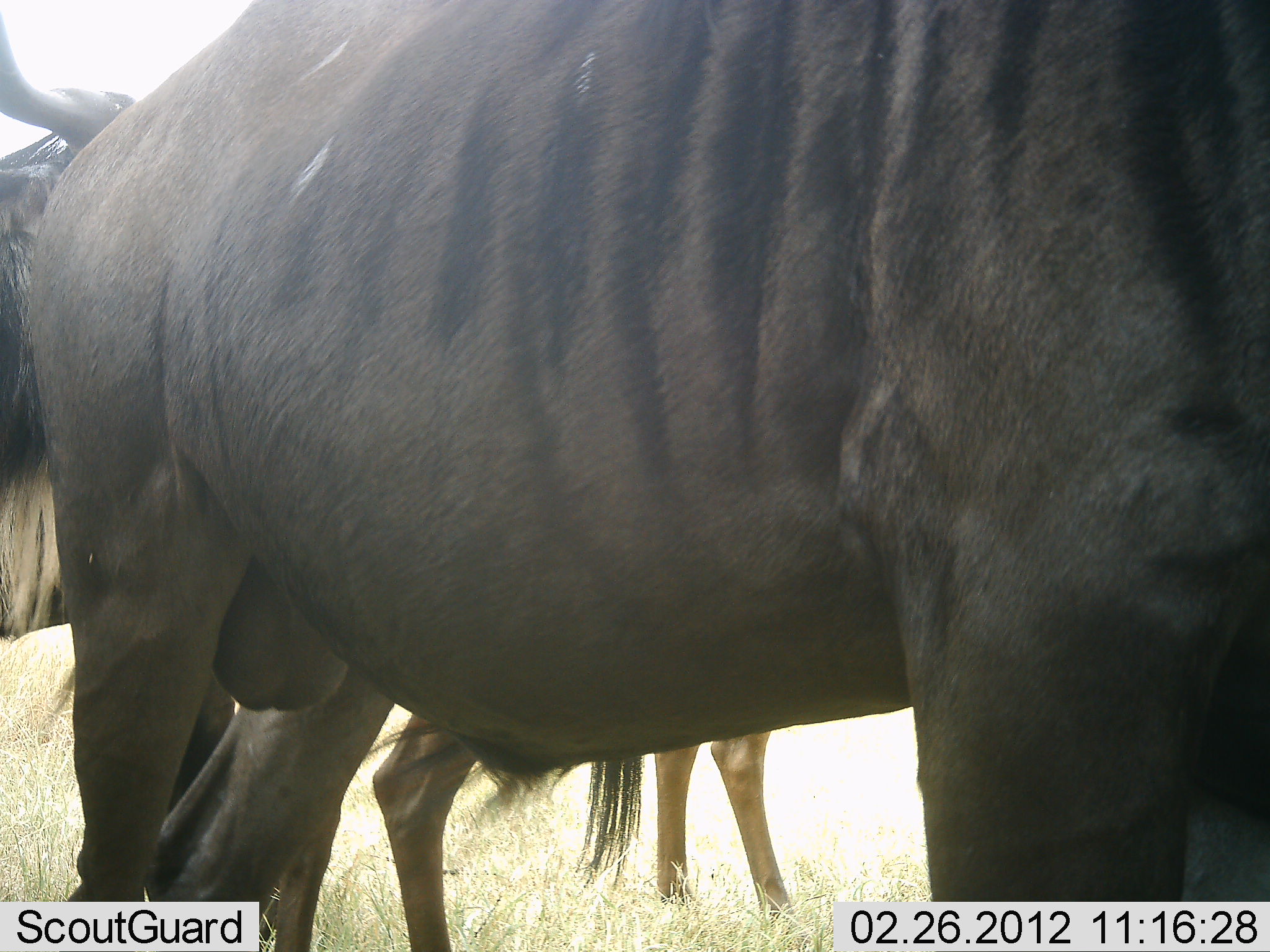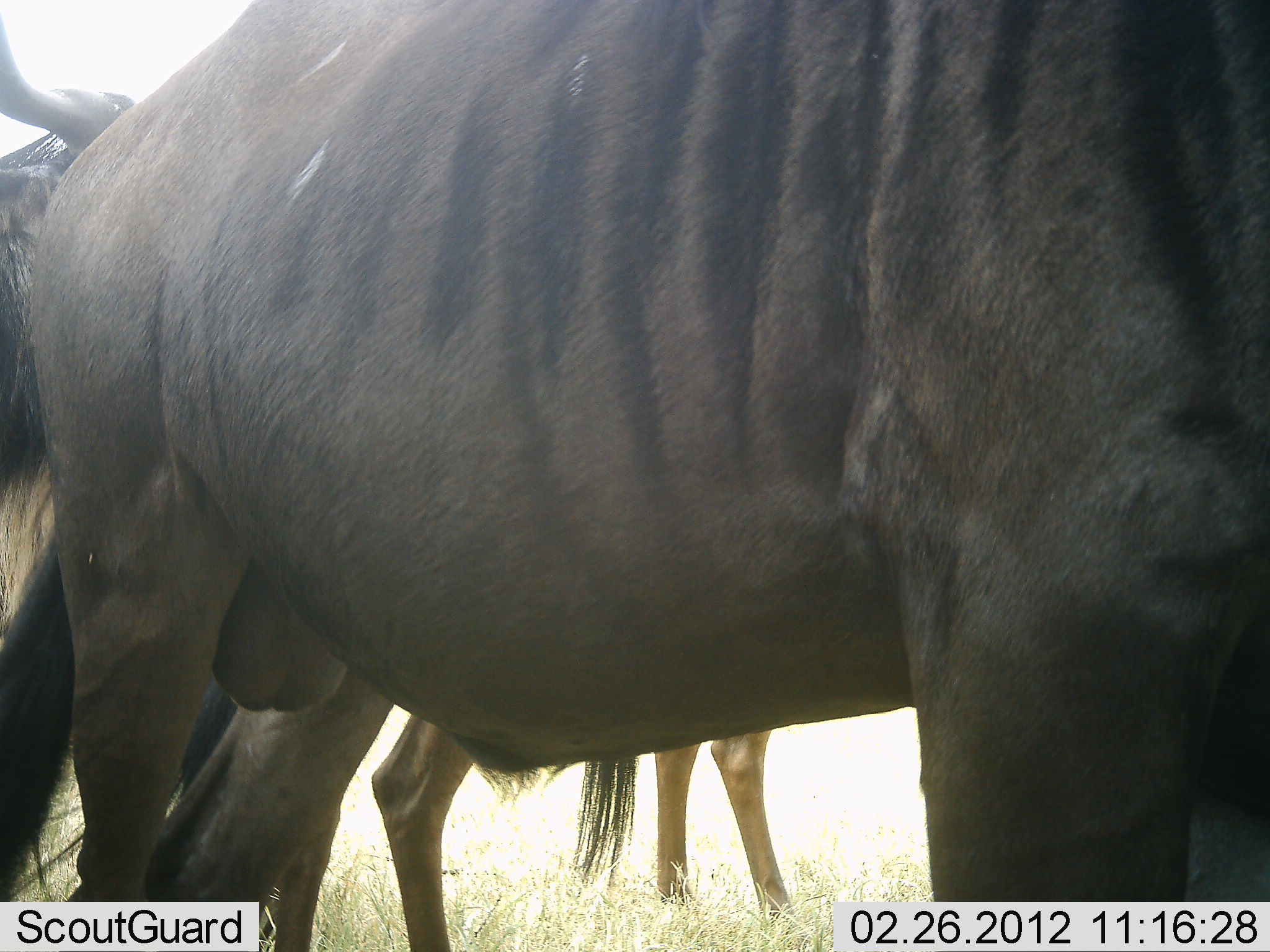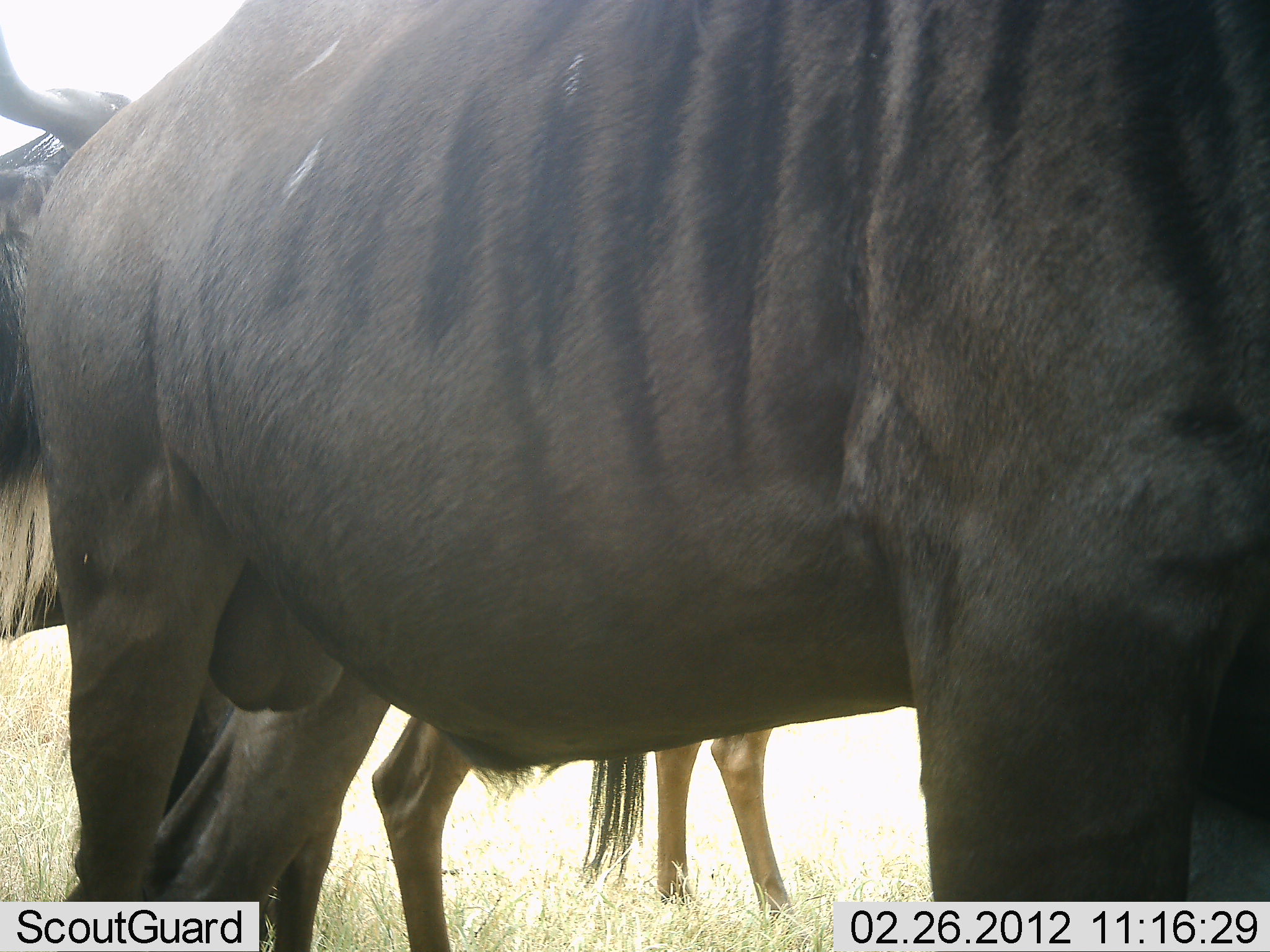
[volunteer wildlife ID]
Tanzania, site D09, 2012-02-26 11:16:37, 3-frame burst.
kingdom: Animalia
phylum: Chordata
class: Mammalia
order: Artiodactyla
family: Bovidae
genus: Connochaetes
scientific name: Connochaetes taurinus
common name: blue wildebeest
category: wildebeest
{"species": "wildebeest (blue wildebeest) (Connochaetes taurinus)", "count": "3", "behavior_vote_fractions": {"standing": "84%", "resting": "11%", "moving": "0%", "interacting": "5%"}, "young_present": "0%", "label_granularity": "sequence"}